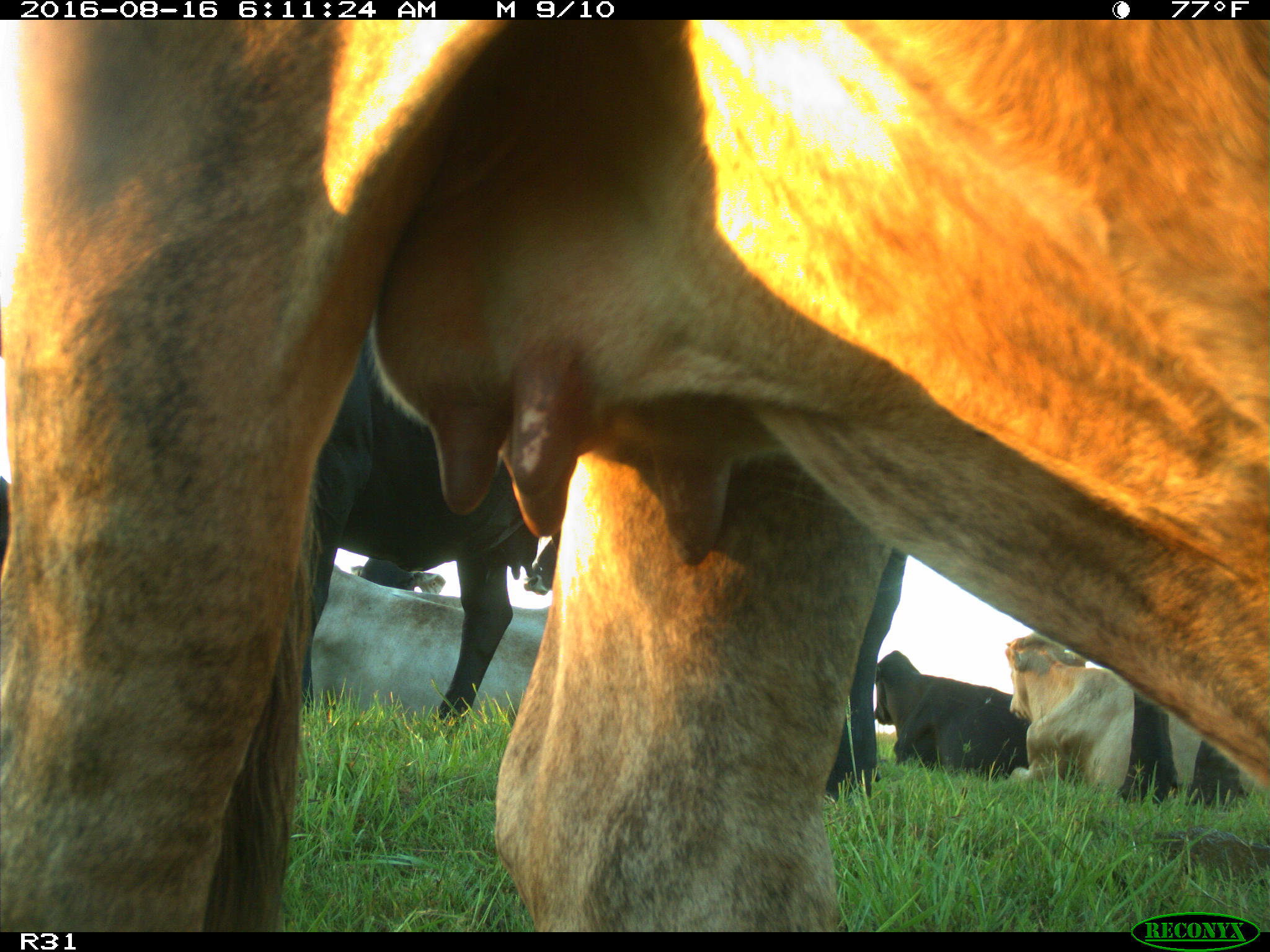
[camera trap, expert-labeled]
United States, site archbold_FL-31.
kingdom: Animalia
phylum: Chordata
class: Mammalia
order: Artiodactyla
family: Bovidae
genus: Bos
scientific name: Bos taurus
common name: domestic cow